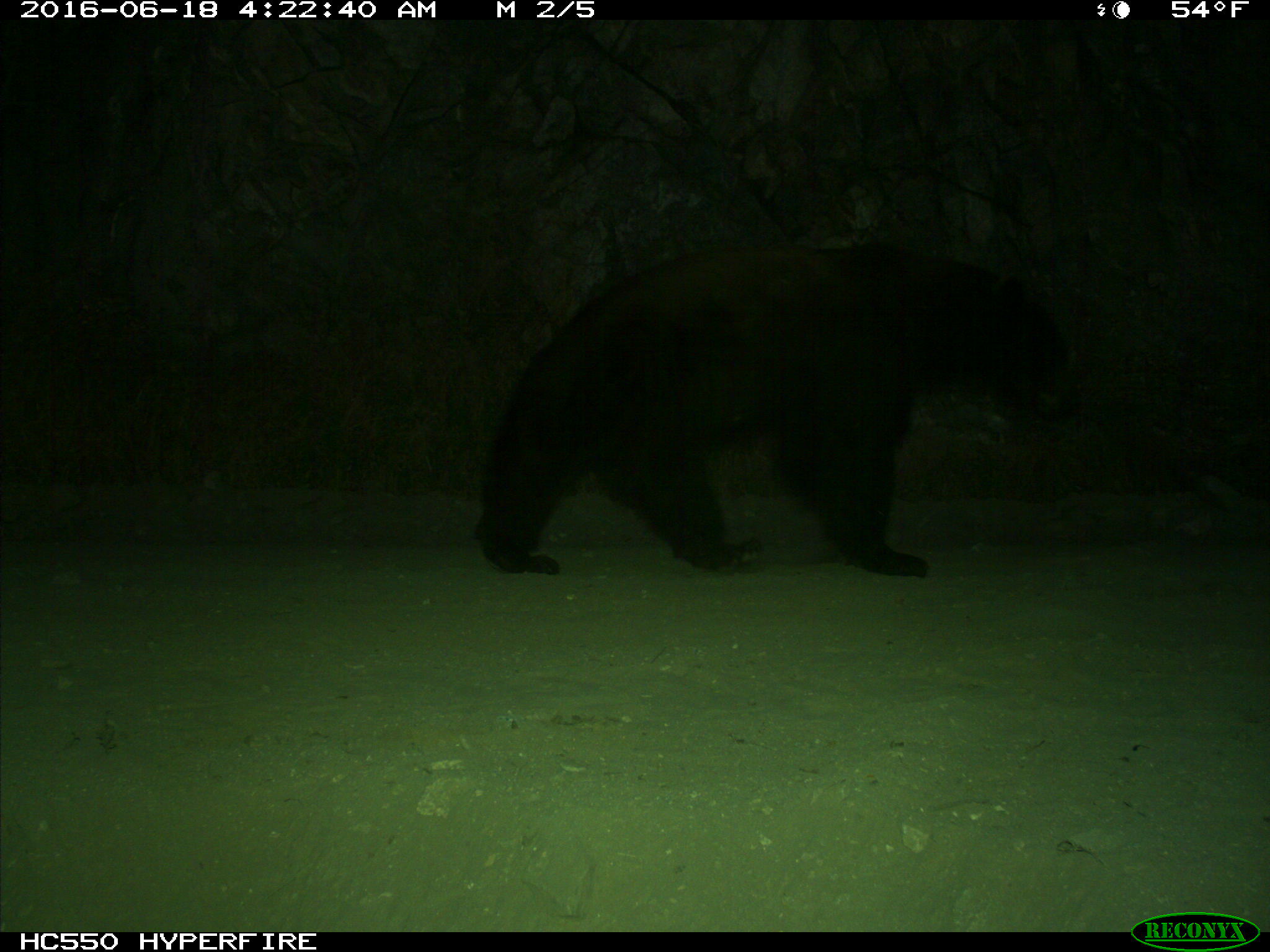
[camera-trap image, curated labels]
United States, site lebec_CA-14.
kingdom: Animalia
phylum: Chordata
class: Mammalia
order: Carnivora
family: Ursidae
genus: Ursus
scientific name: Ursus americanus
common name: american black bear